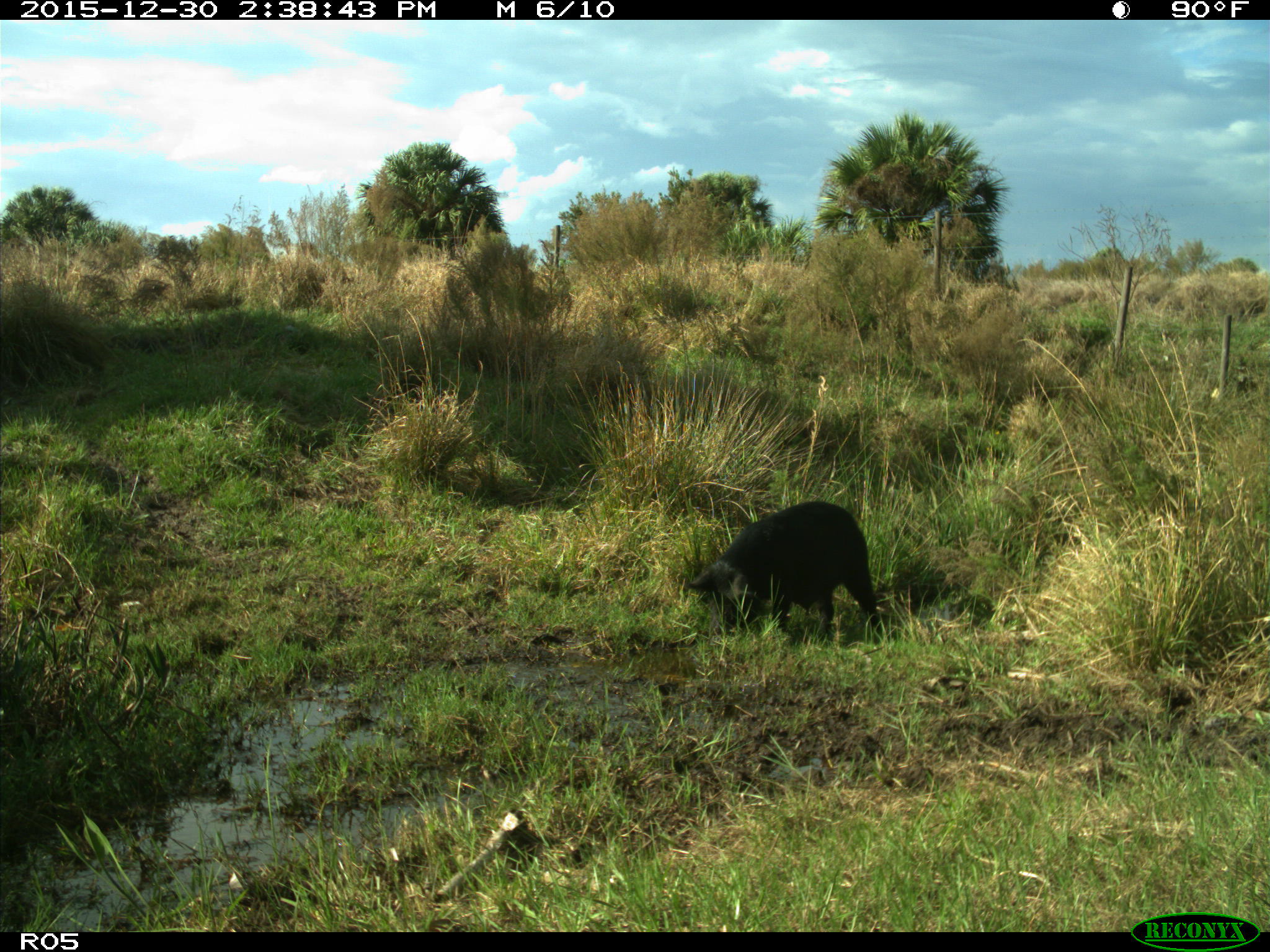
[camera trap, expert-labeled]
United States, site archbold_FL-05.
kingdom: Animalia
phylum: Chordata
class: Mammalia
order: Artiodactyla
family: Suidae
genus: Sus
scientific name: Sus scrofa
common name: wild boar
Sus scrofa (wild boar).